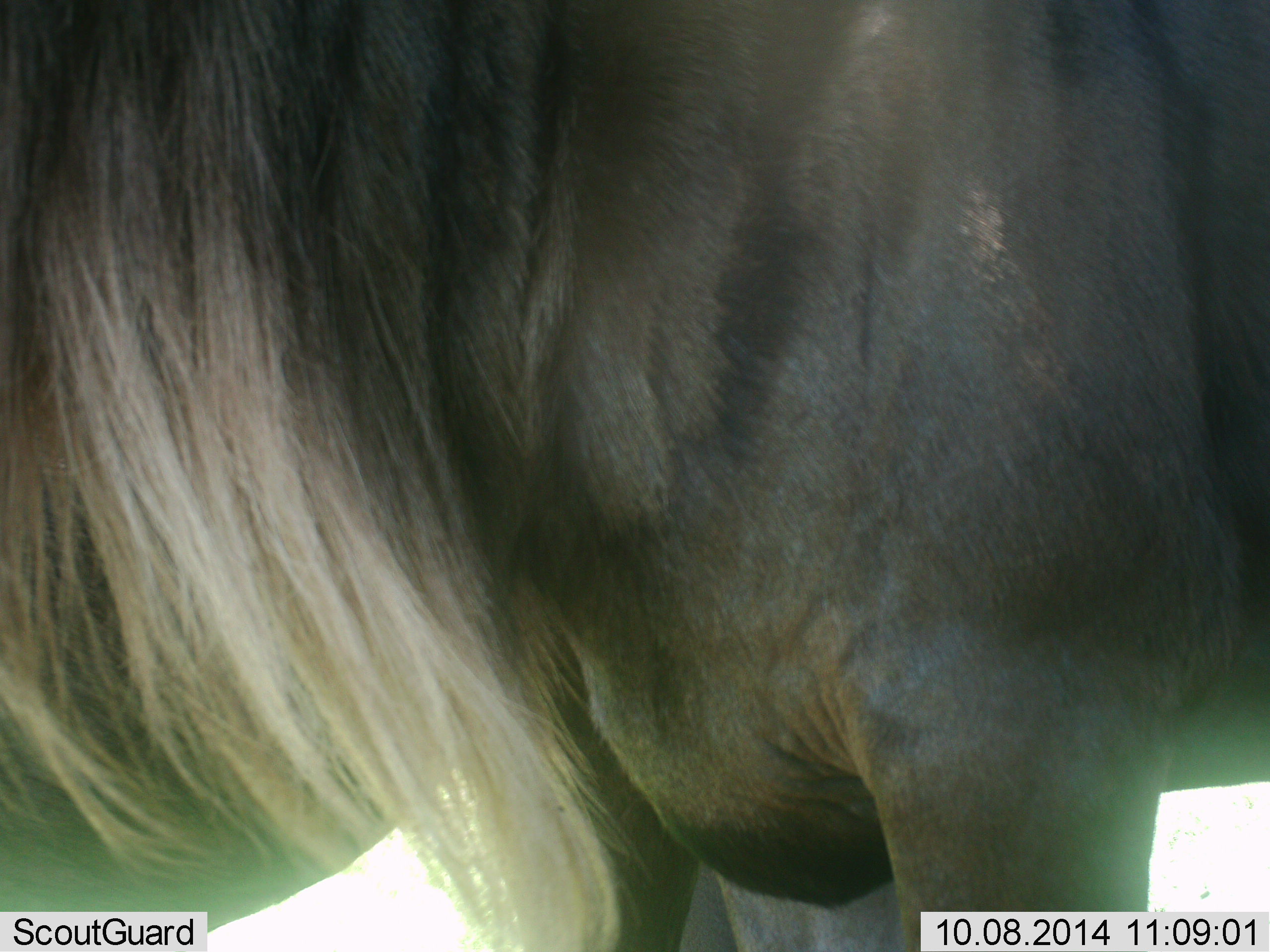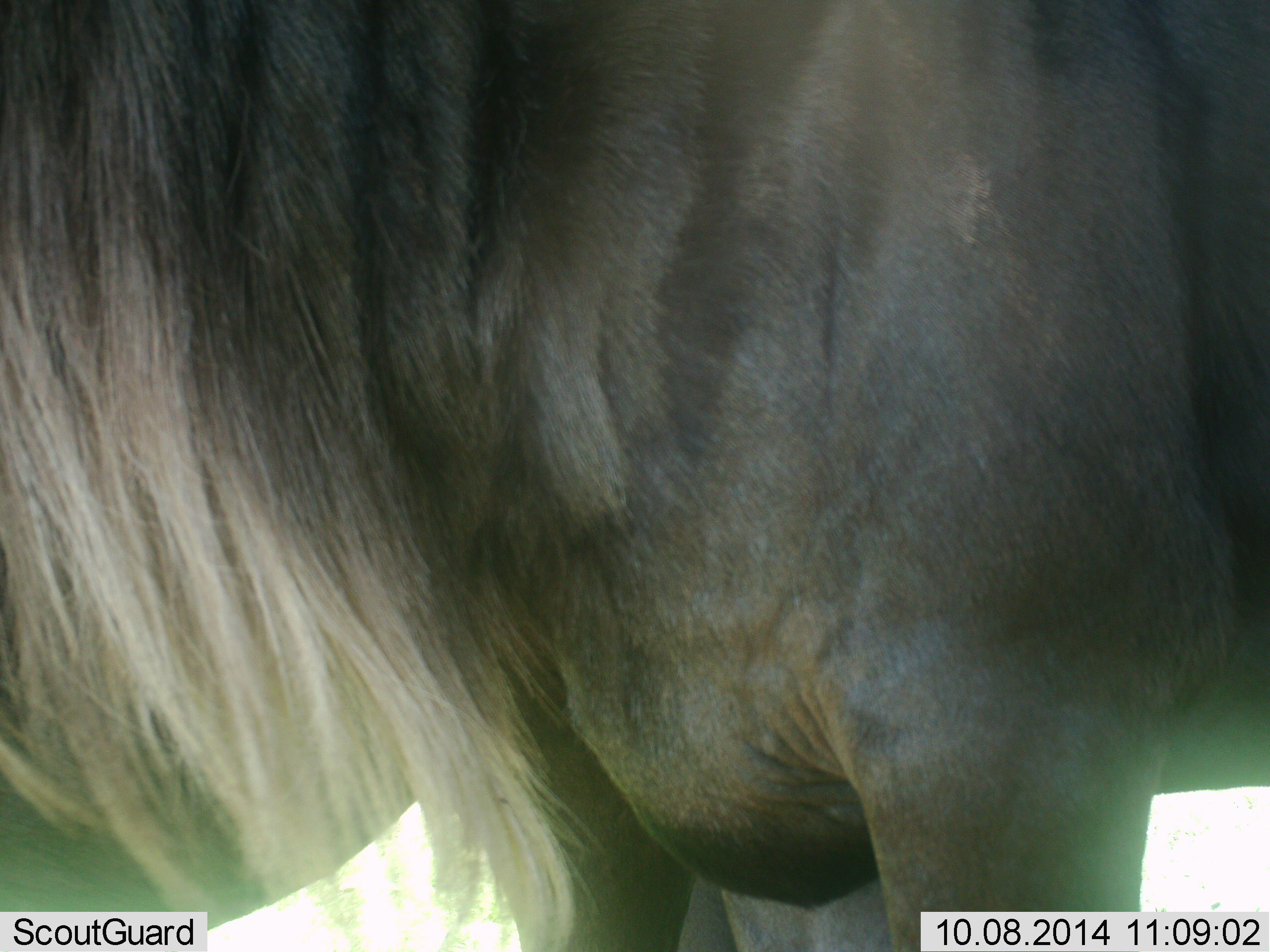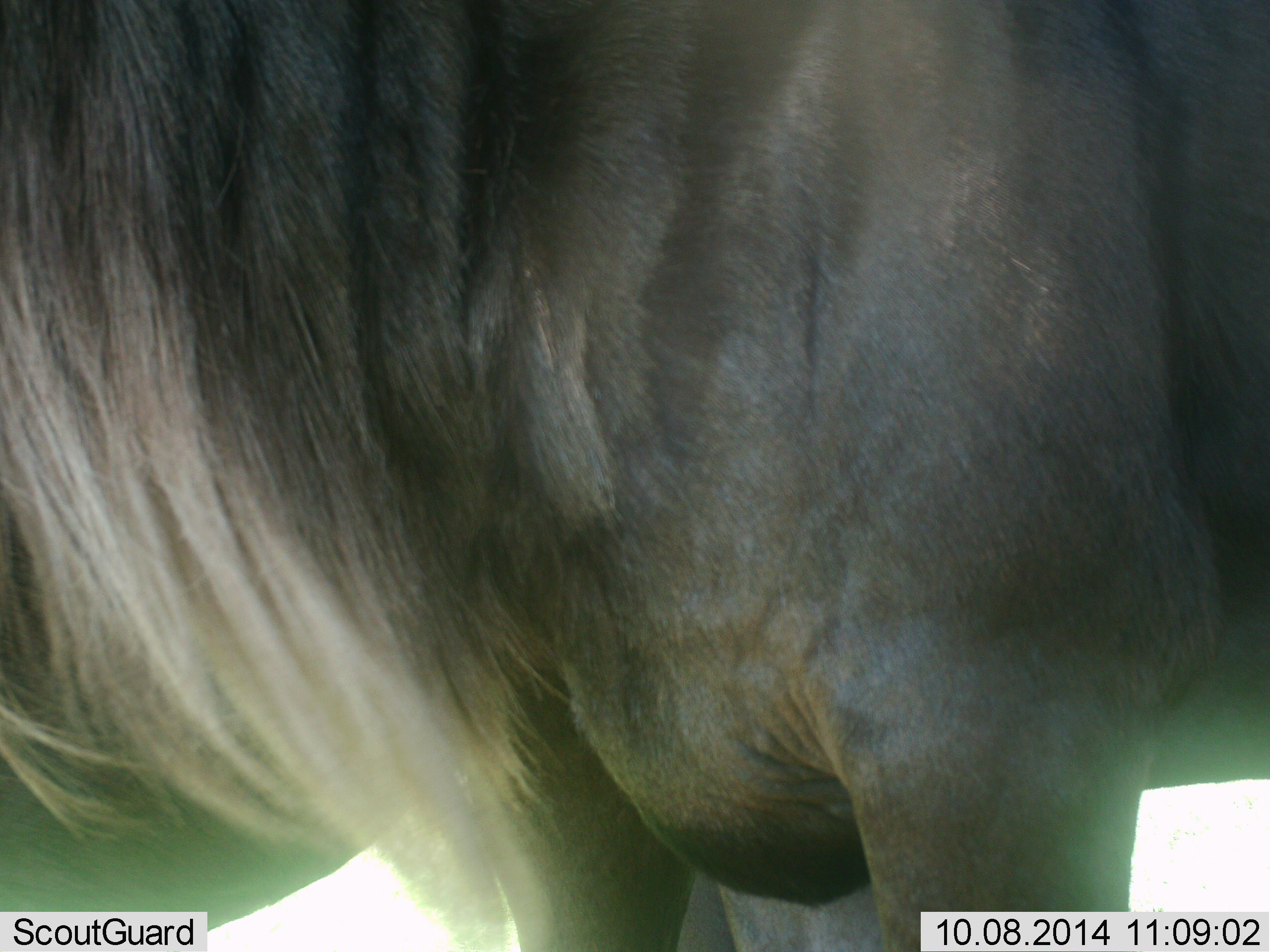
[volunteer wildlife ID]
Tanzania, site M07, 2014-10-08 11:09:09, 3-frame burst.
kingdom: Animalia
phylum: Chordata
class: Mammalia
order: Artiodactyla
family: Bovidae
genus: Connochaetes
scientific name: Connochaetes taurinus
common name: blue wildebeest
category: wildebeest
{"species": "wildebeest (blue wildebeest) (Connochaetes taurinus)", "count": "1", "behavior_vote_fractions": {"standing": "100%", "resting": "0%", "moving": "0%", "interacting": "0%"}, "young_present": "0%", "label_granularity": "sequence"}